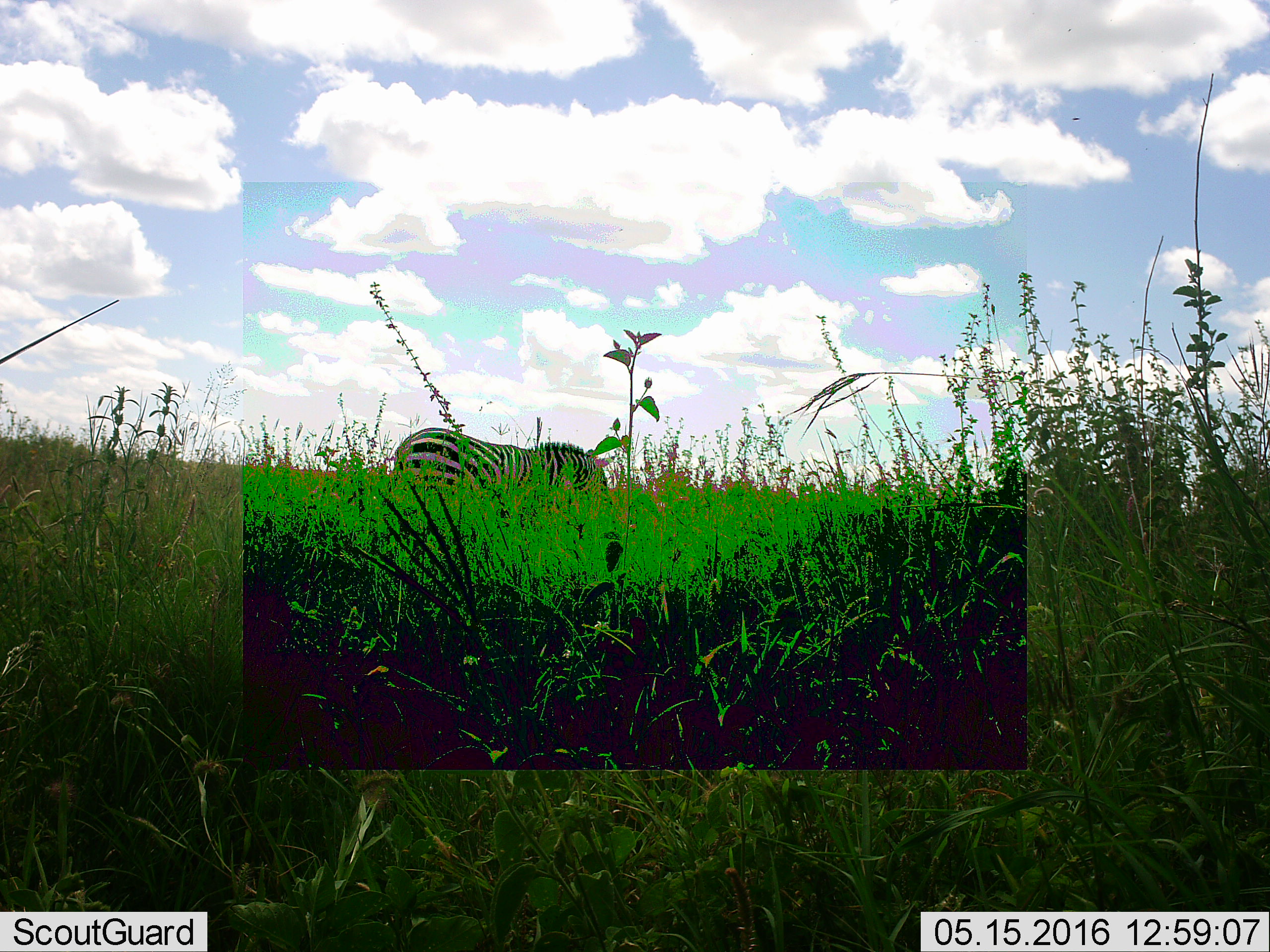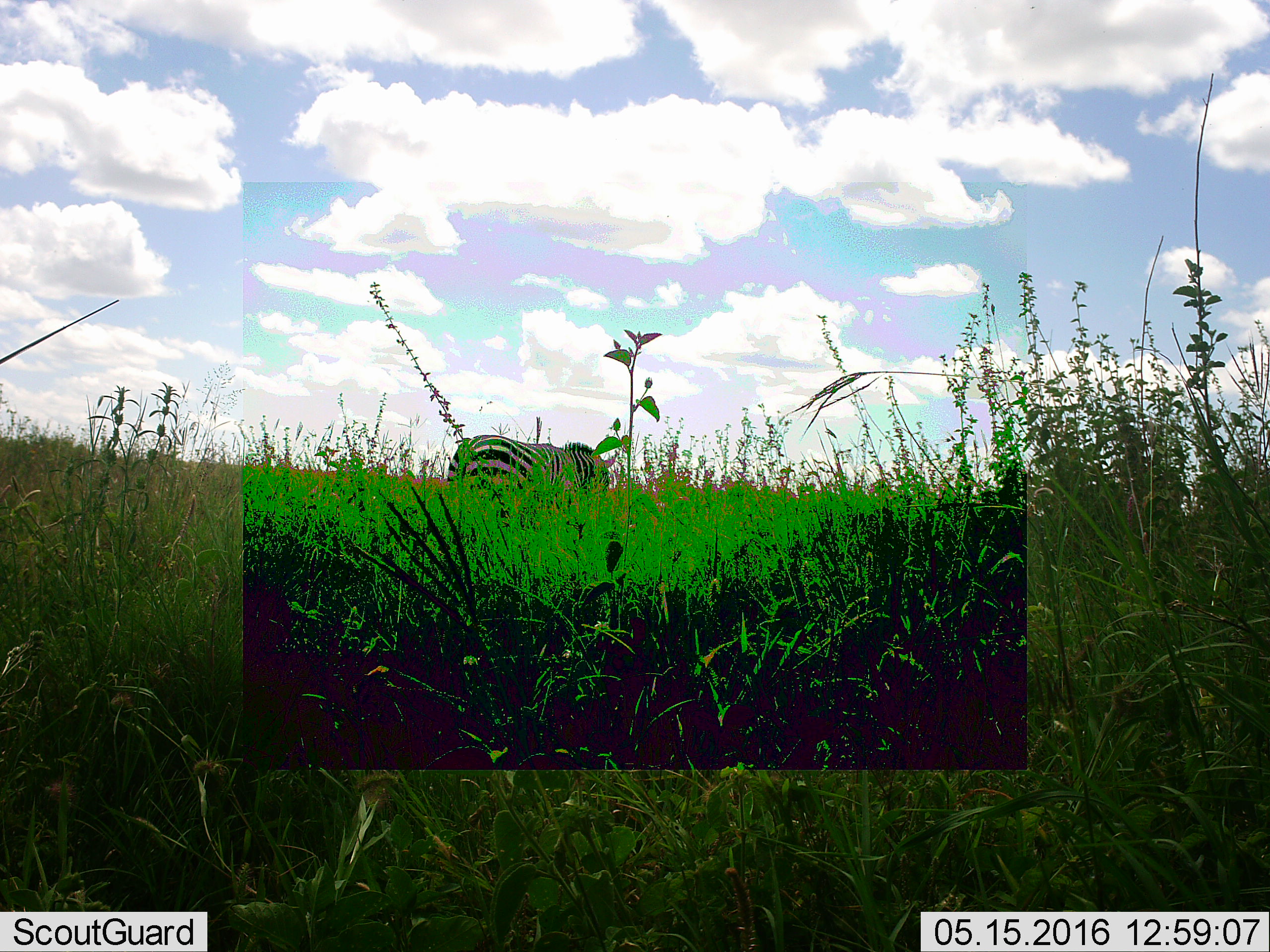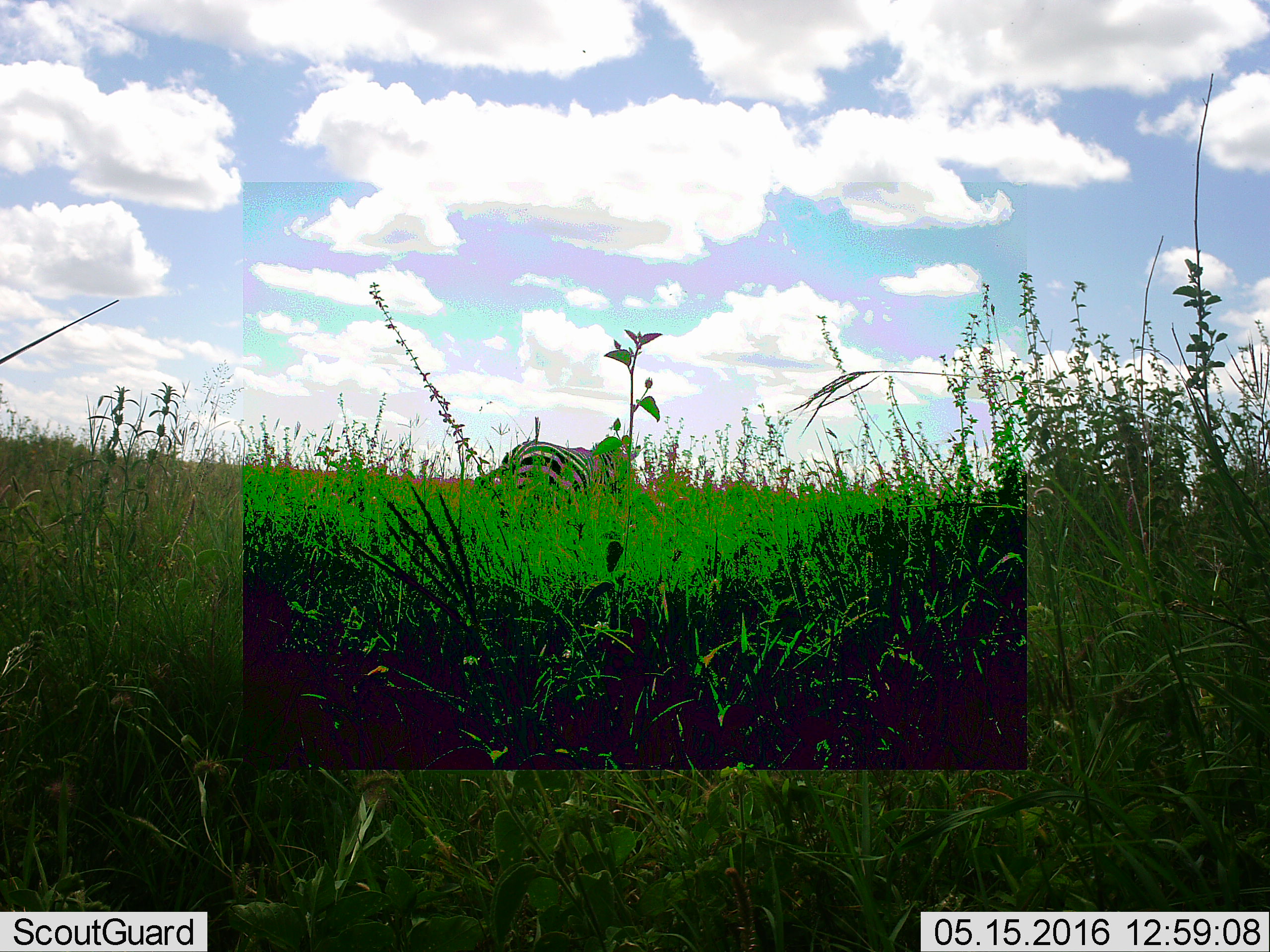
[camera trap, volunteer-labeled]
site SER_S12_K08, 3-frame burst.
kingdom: Animalia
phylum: Chordata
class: Mammalia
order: Perissodactyla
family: Equidae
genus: Equus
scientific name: Equus quagga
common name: plains zebra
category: zebraplains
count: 1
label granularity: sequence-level